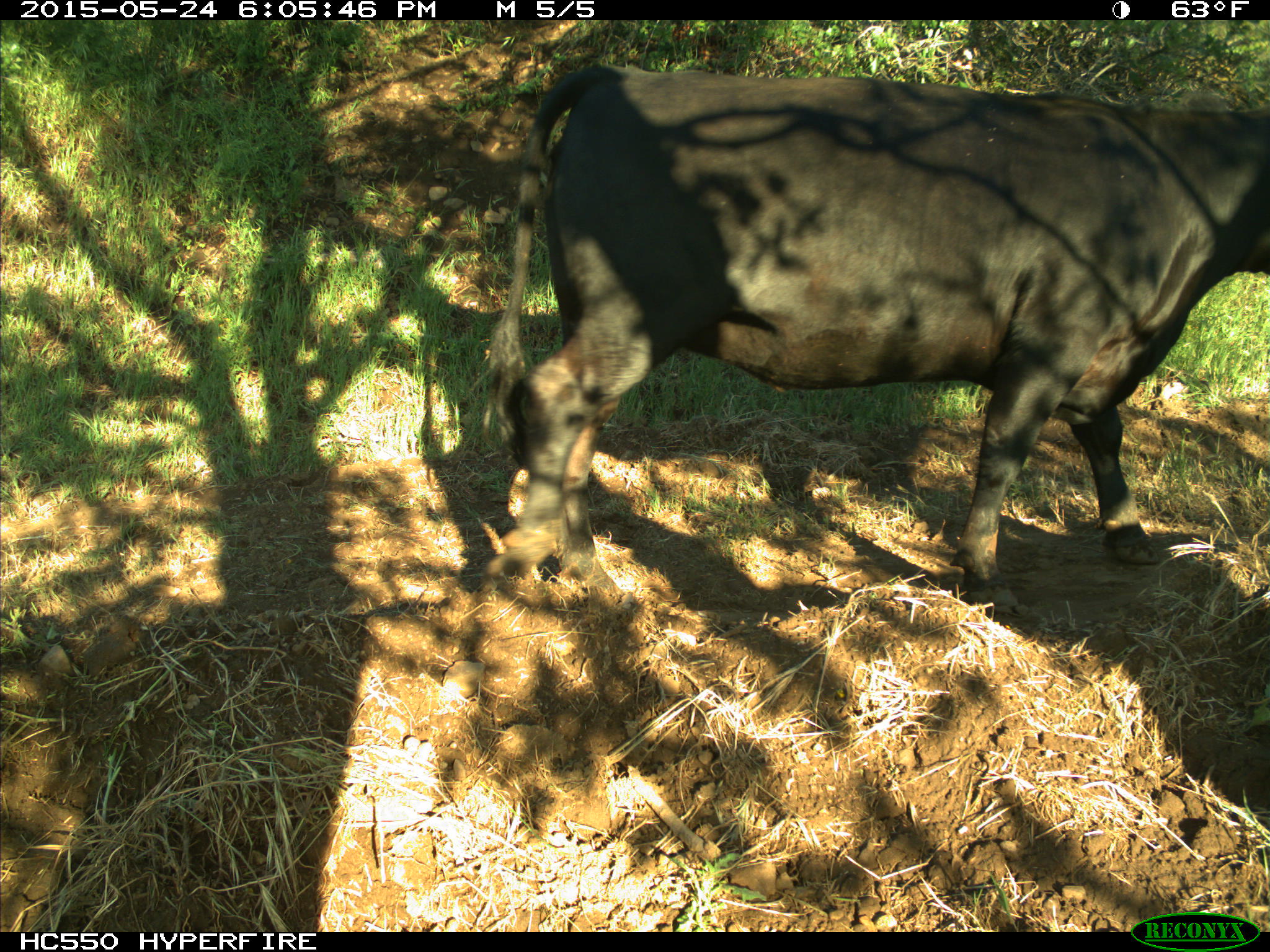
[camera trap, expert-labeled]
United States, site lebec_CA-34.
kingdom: Animalia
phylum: Chordata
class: Mammalia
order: Artiodactyla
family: Bovidae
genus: Bos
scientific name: Bos taurus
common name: domestic cow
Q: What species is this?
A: Bos taurus (domestic cow).